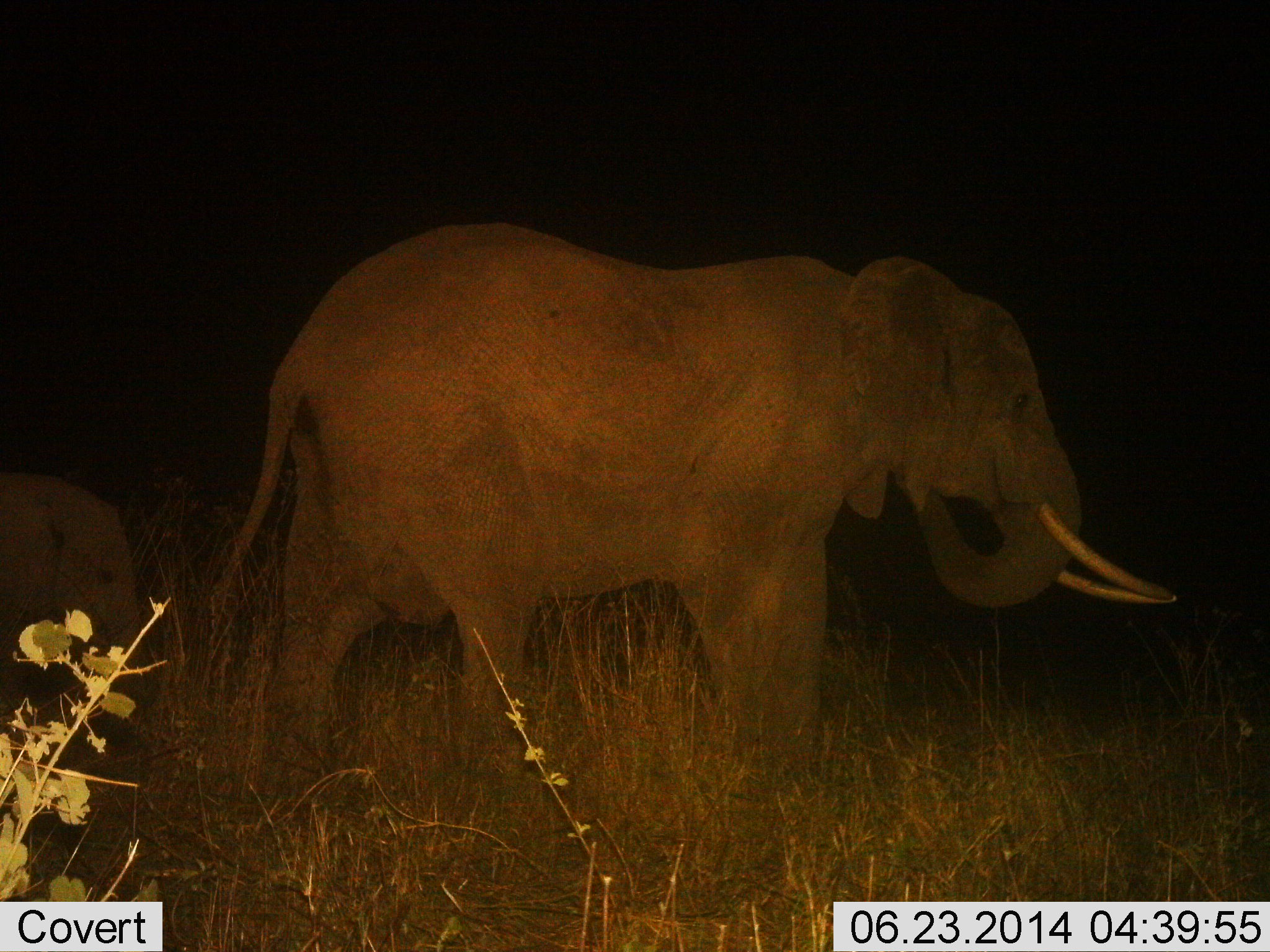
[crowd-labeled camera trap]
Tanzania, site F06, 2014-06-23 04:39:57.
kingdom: Animalia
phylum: Chordata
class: Mammalia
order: Proboscidea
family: Elephantidae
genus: Loxodonta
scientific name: Loxodonta africana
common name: african bush elephant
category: elephant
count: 2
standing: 30%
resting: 0%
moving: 60%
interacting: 0%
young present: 80%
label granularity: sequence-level